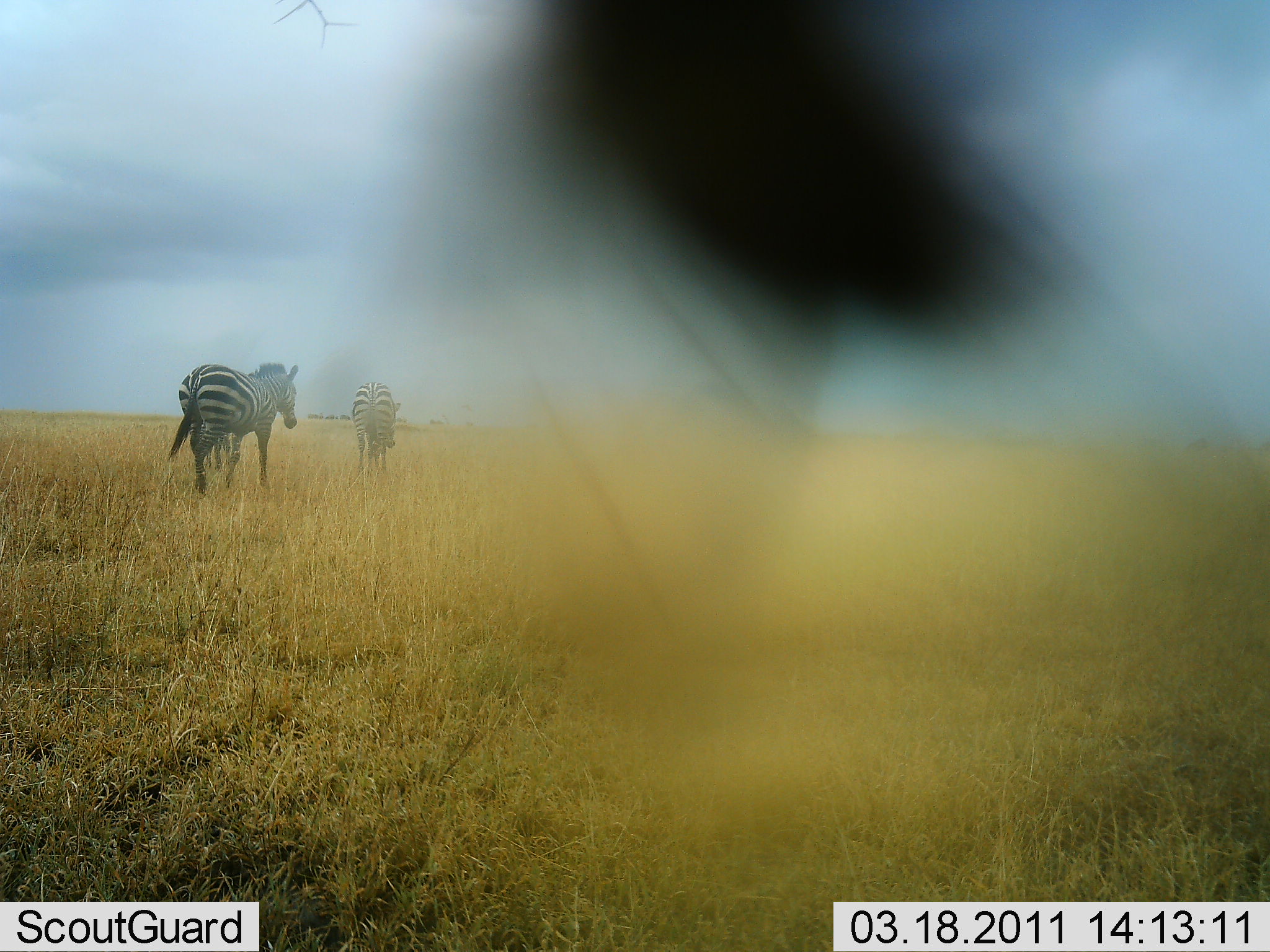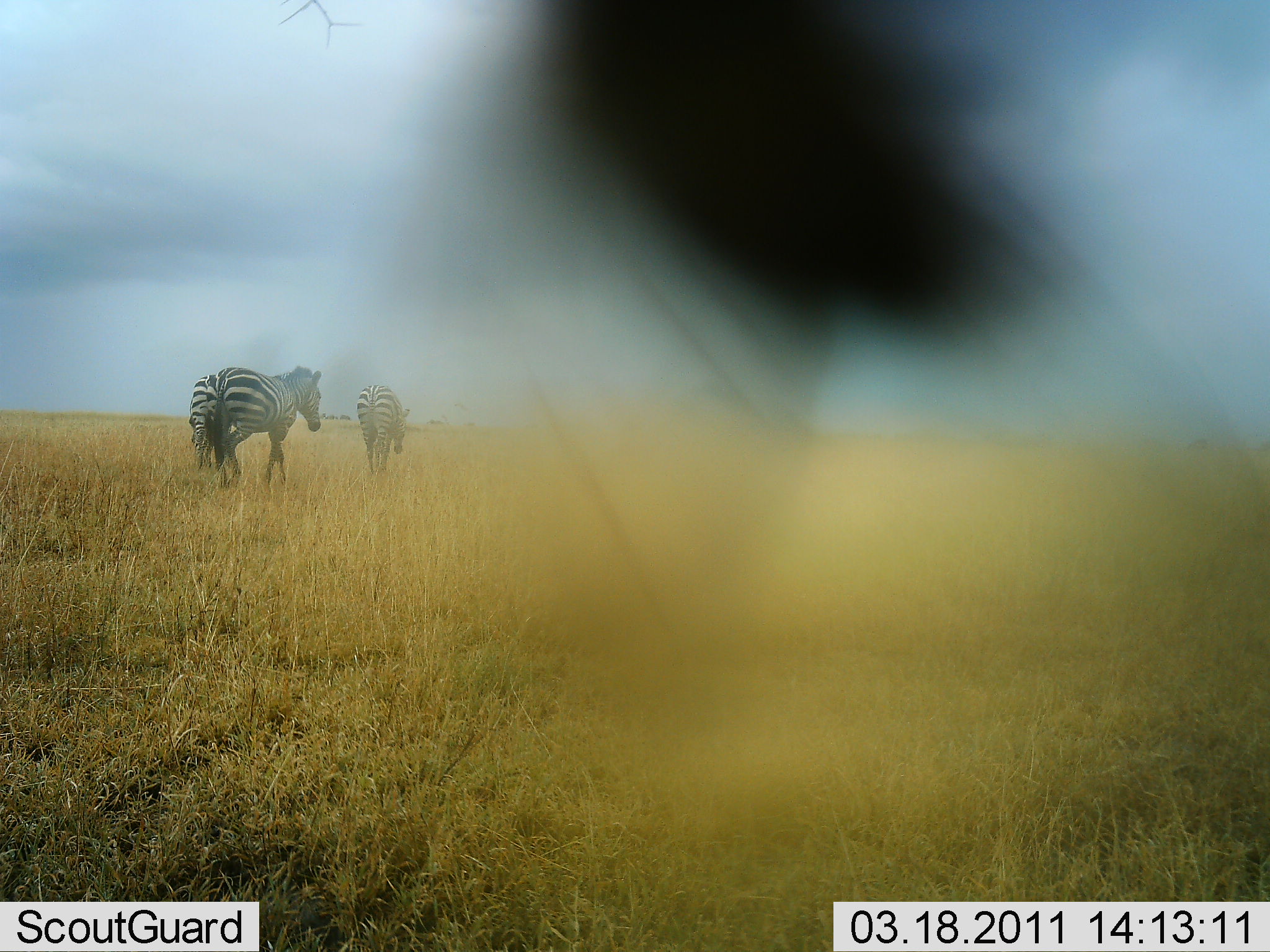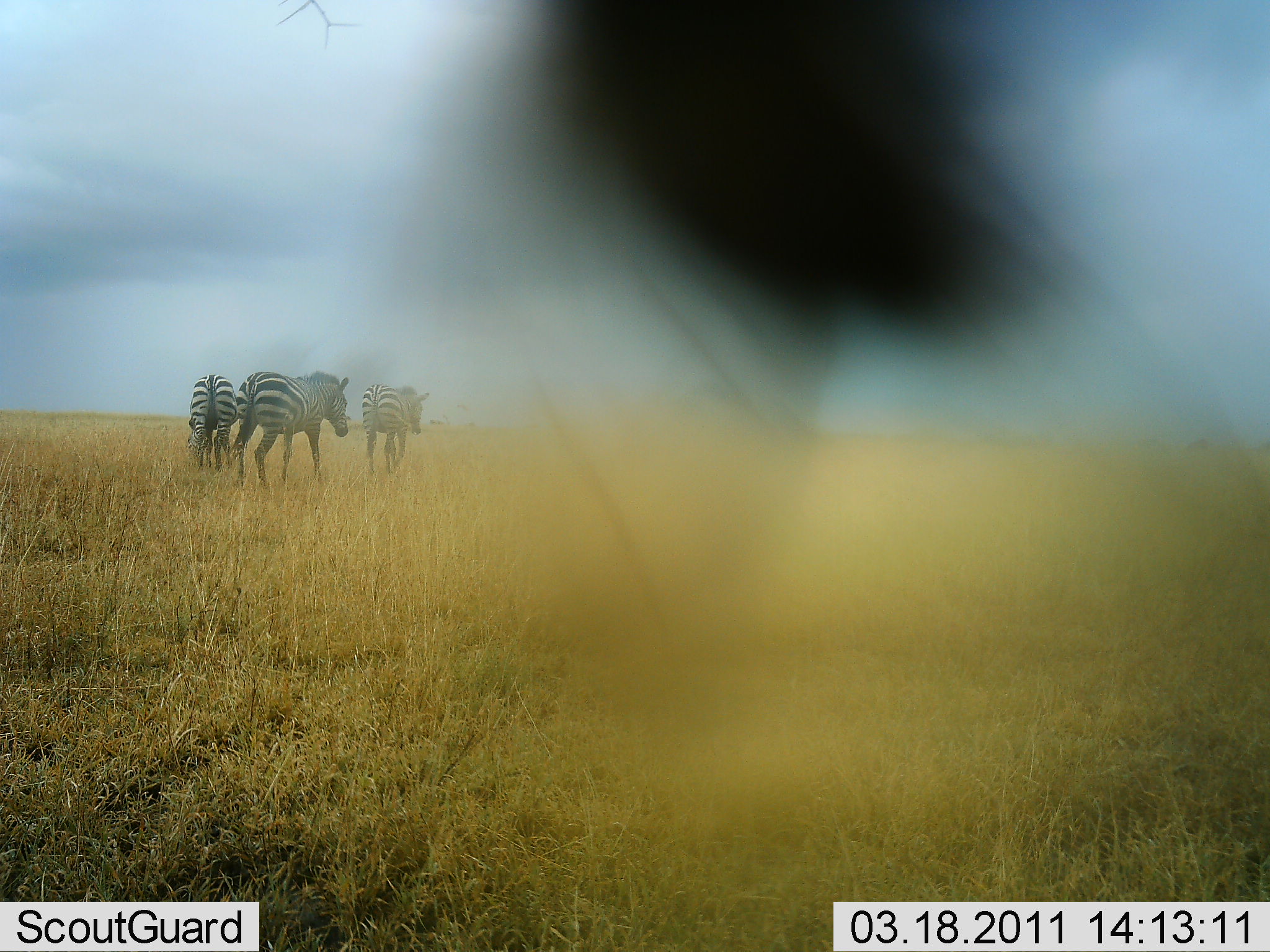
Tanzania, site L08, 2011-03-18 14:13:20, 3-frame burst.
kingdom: Animalia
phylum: Chordata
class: Mammalia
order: Perissodactyla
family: Equidae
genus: Equus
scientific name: Equus quagga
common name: plains zebra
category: zebra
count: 3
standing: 18%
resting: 0%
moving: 100%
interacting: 0%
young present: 0%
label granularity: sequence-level